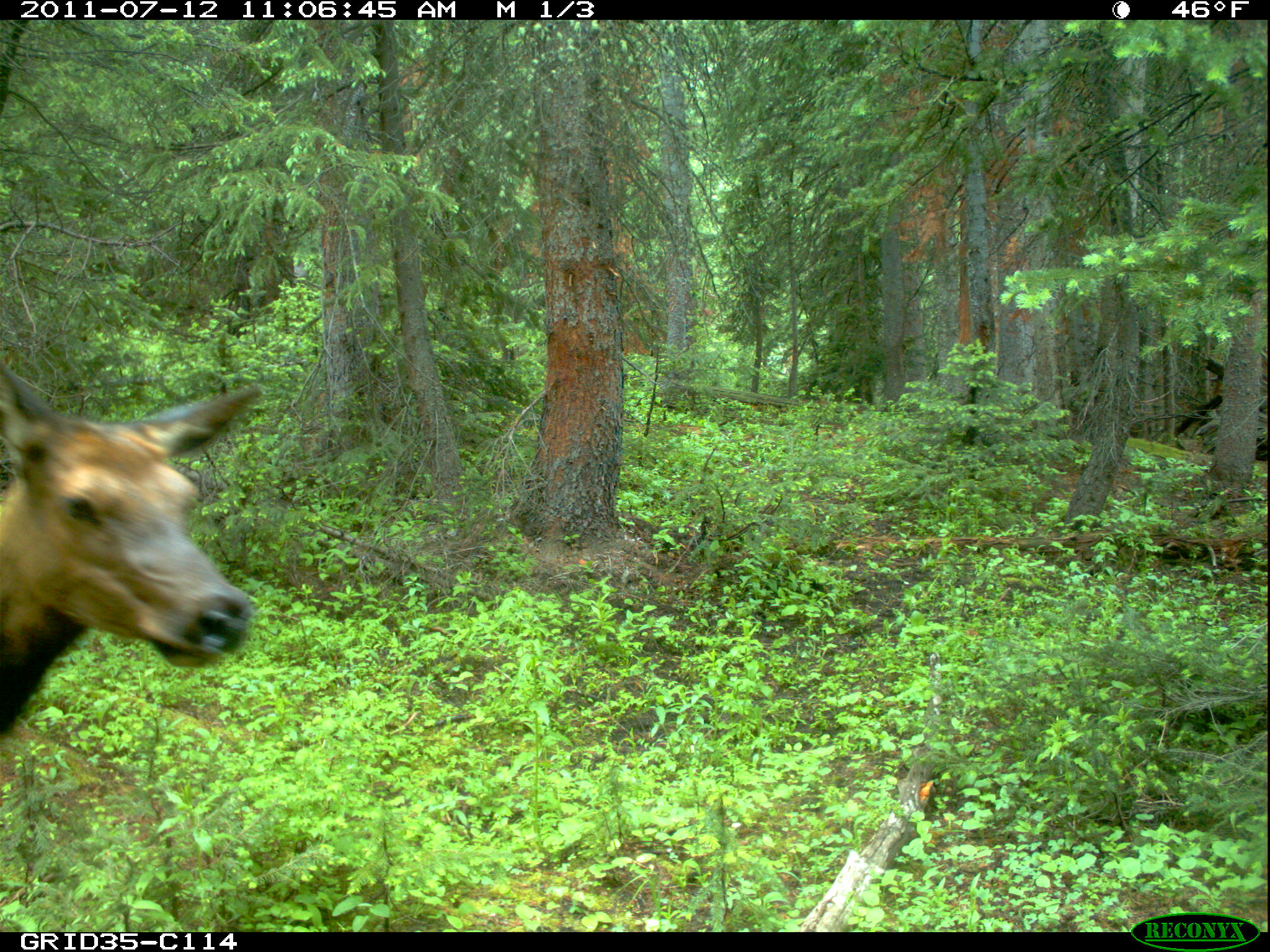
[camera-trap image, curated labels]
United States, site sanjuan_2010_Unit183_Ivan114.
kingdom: Animalia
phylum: Chordata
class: Mammalia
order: Artiodactyla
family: Cervidae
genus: Cervus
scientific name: Cervus elaphus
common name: red deer